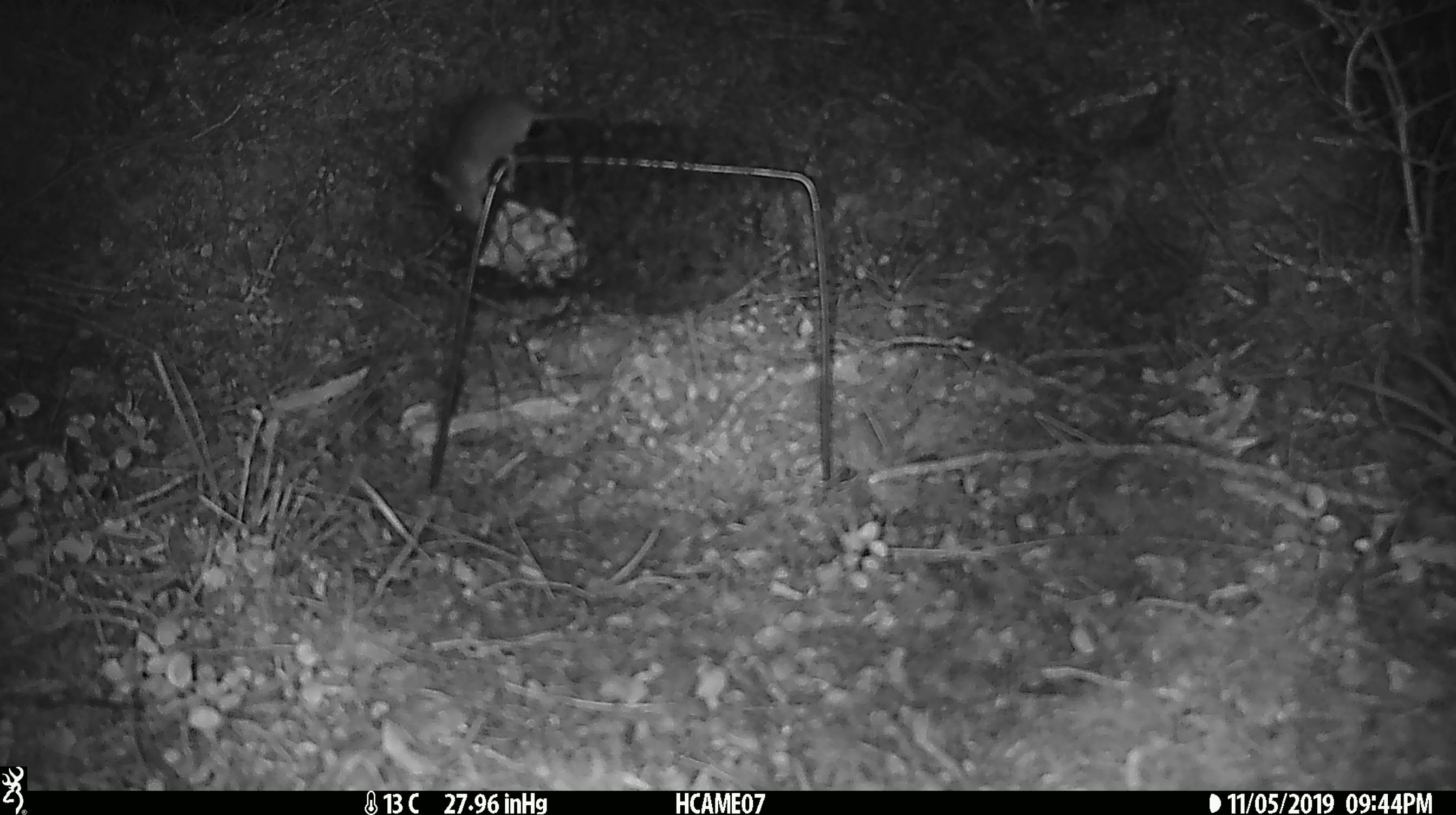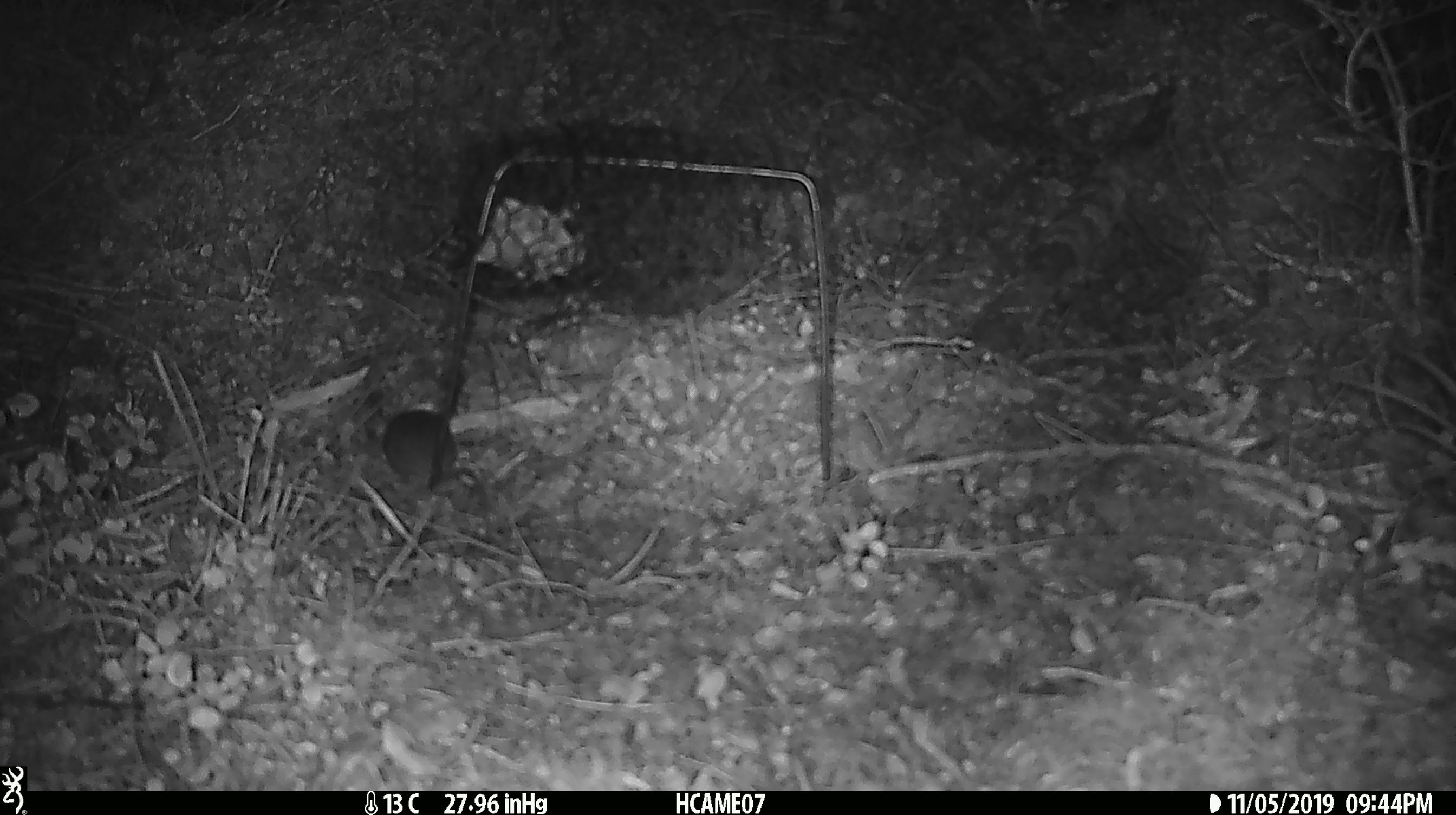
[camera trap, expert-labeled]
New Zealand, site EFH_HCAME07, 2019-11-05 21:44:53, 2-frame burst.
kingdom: Animalia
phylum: Chordata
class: Mammalia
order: Rodentia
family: Muridae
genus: Mus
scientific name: Mus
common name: mouse